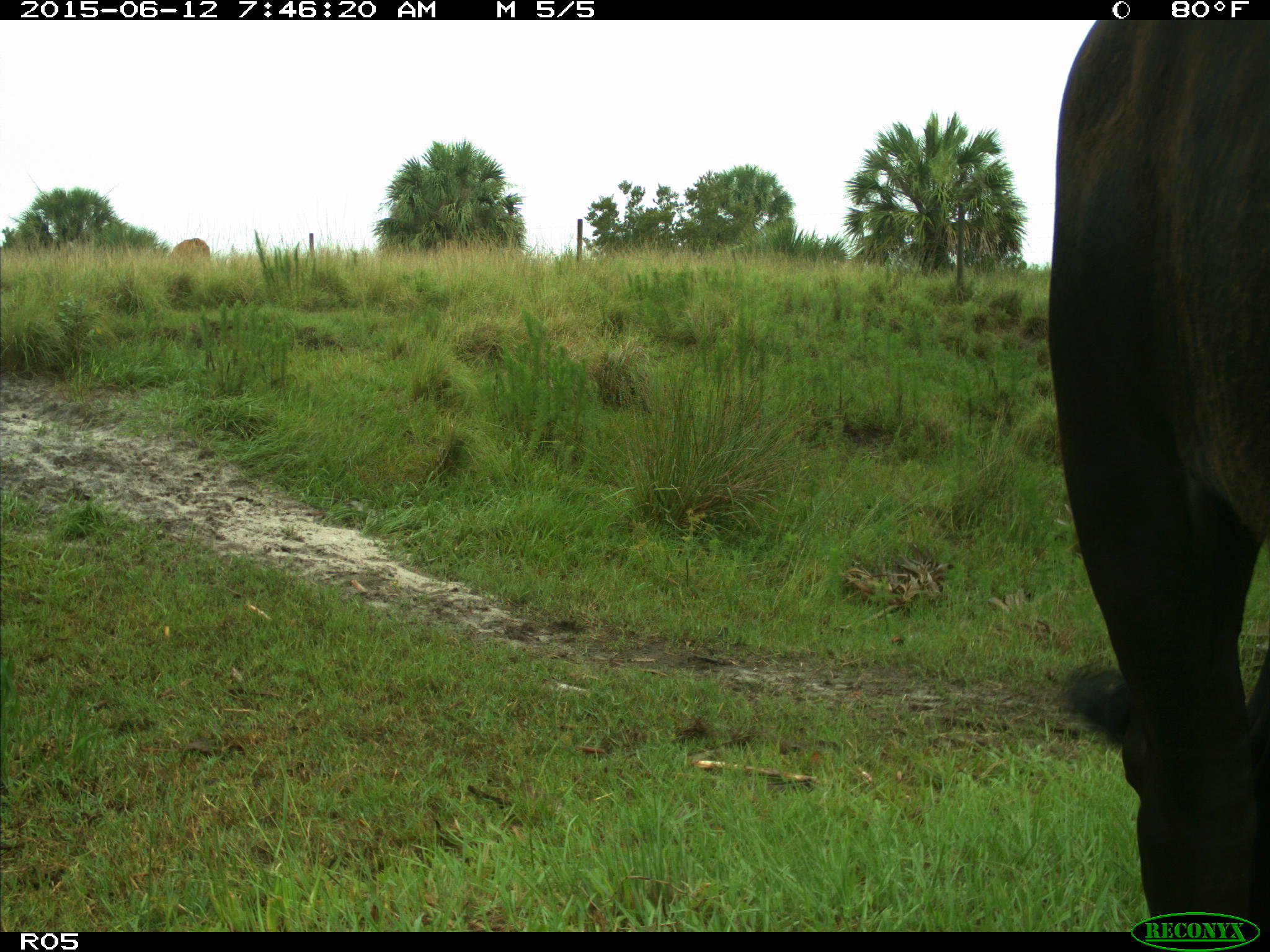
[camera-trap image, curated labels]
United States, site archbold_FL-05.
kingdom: Animalia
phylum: Chordata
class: Mammalia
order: Artiodactyla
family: Bovidae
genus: Bos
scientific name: Bos taurus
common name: domestic cow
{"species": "Bos taurus (domestic cow)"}